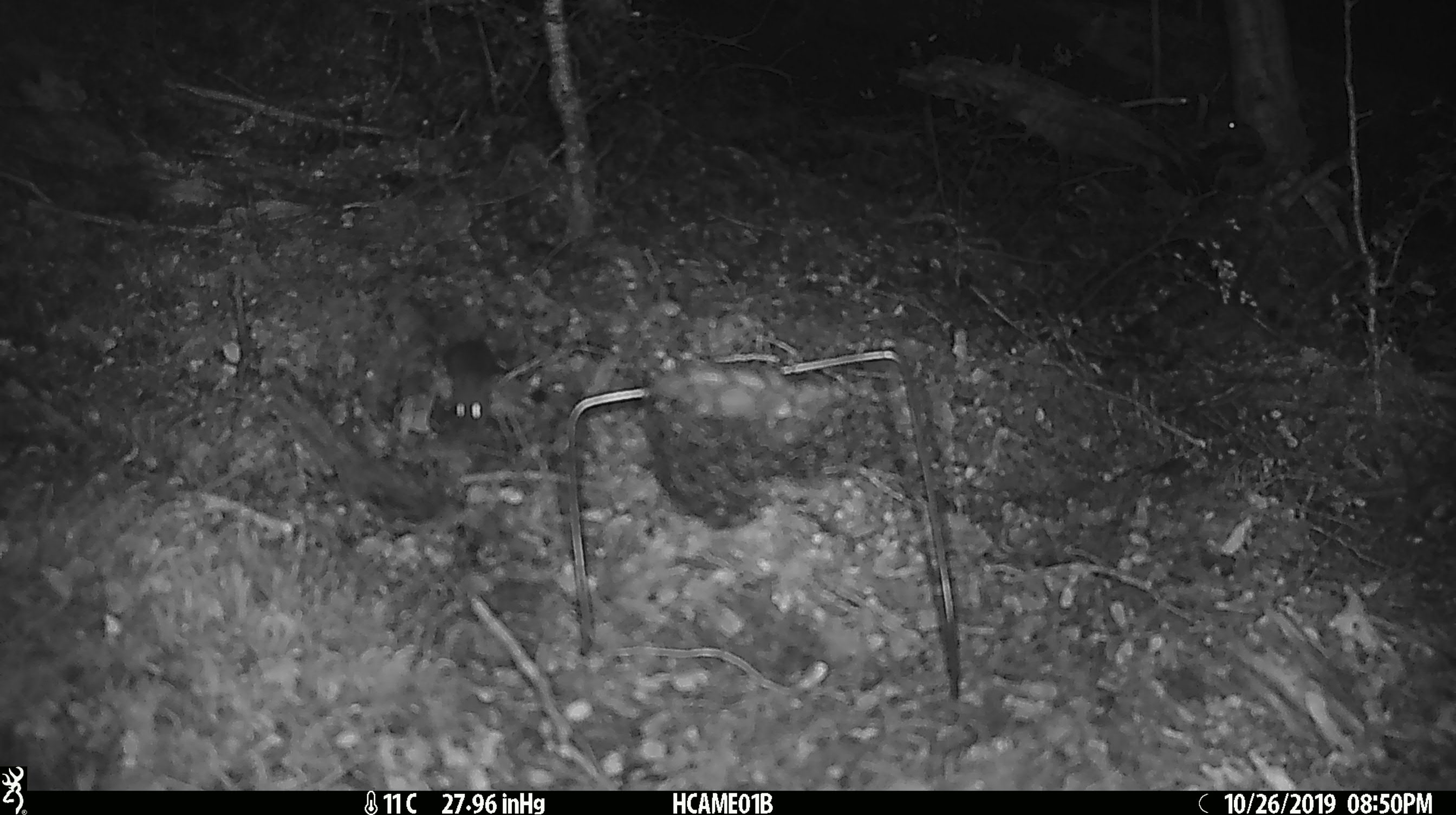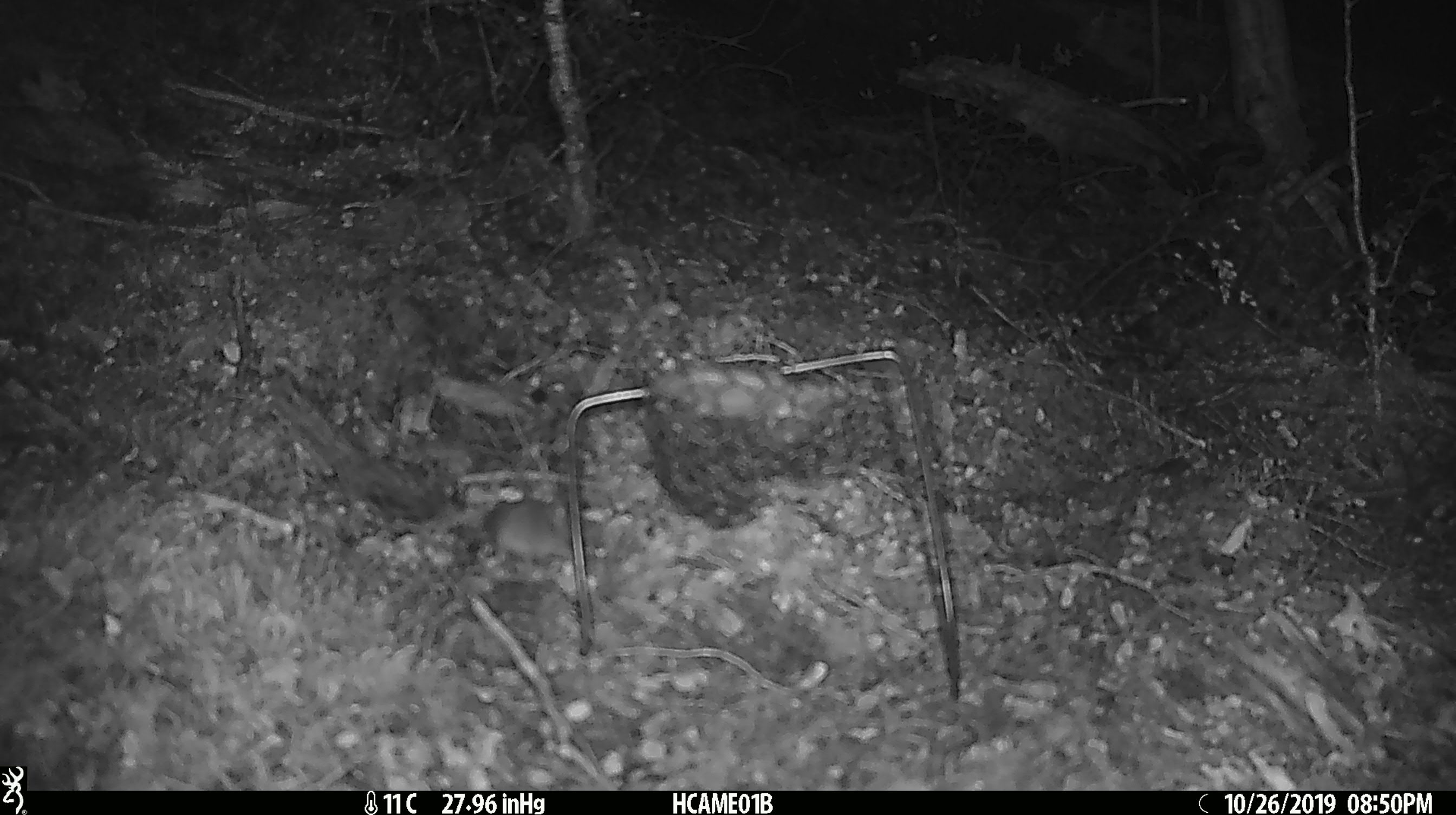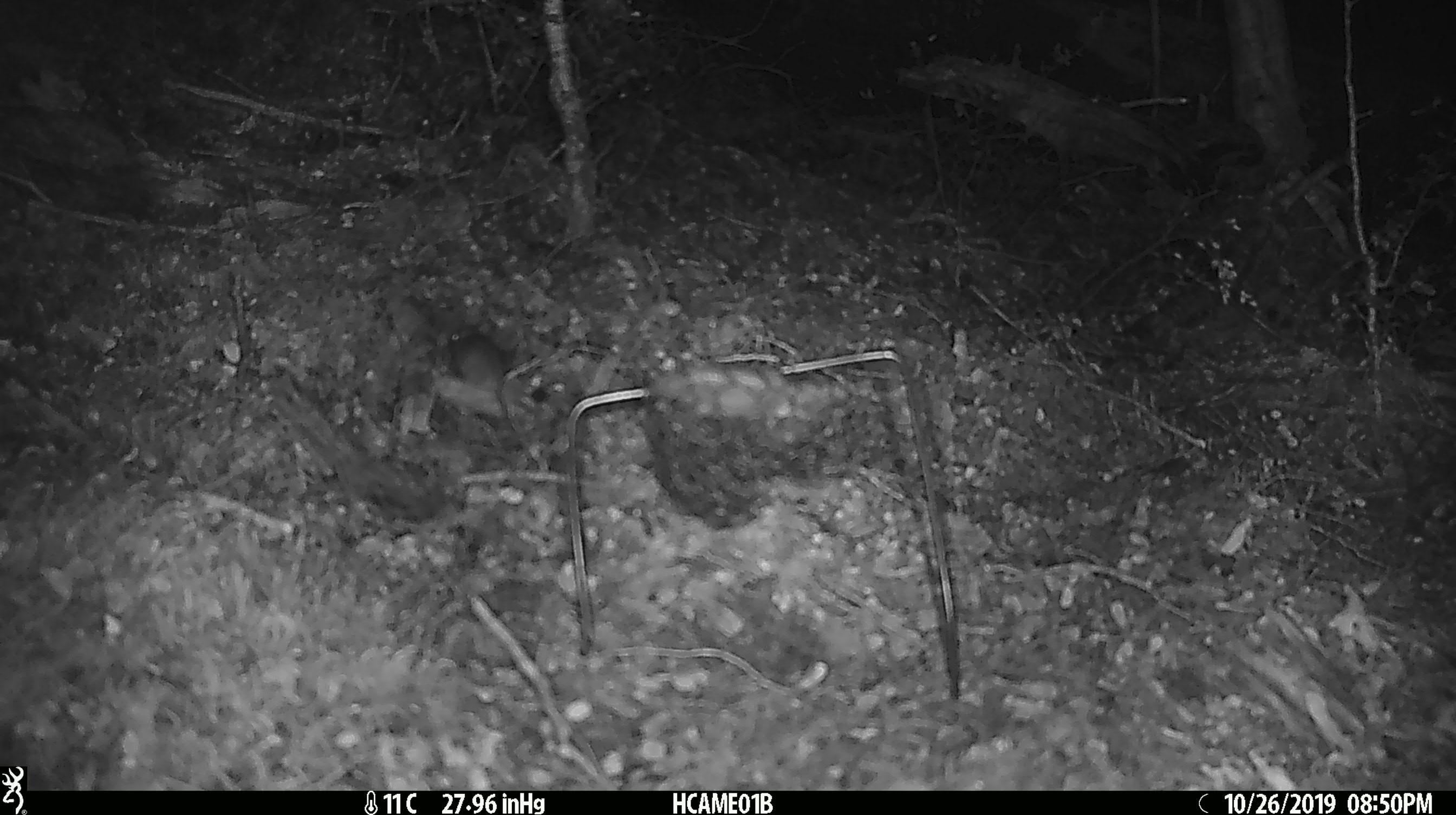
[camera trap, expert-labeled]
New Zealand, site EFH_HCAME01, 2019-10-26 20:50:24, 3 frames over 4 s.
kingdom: Animalia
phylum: Chordata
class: Mammalia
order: Rodentia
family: Muridae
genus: Mus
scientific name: Mus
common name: mouse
Mouse (Mus).